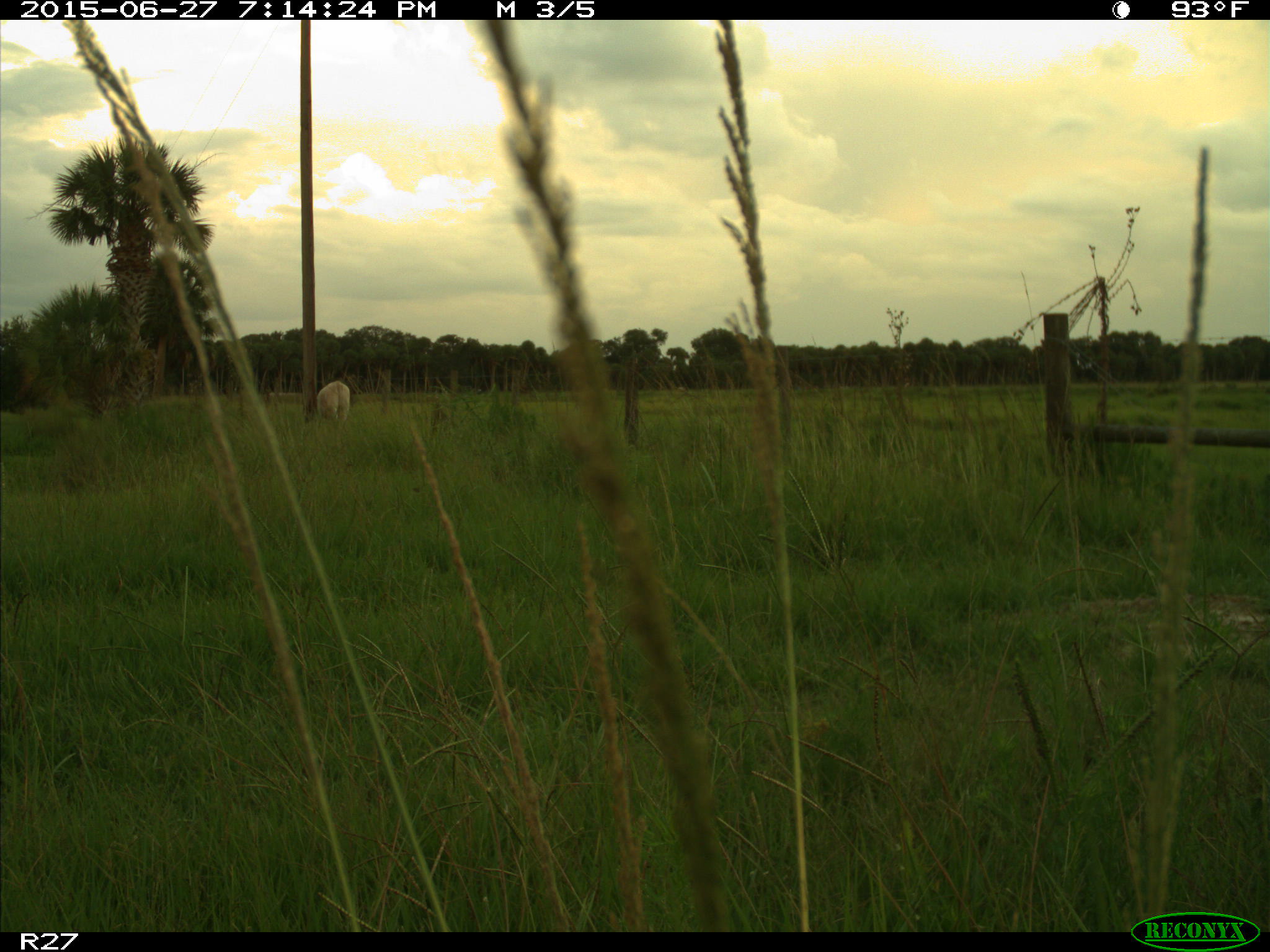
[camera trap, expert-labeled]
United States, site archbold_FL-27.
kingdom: Animalia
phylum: Chordata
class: Mammalia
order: Artiodactyla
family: Bovidae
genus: Bos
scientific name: Bos taurus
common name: domestic cow